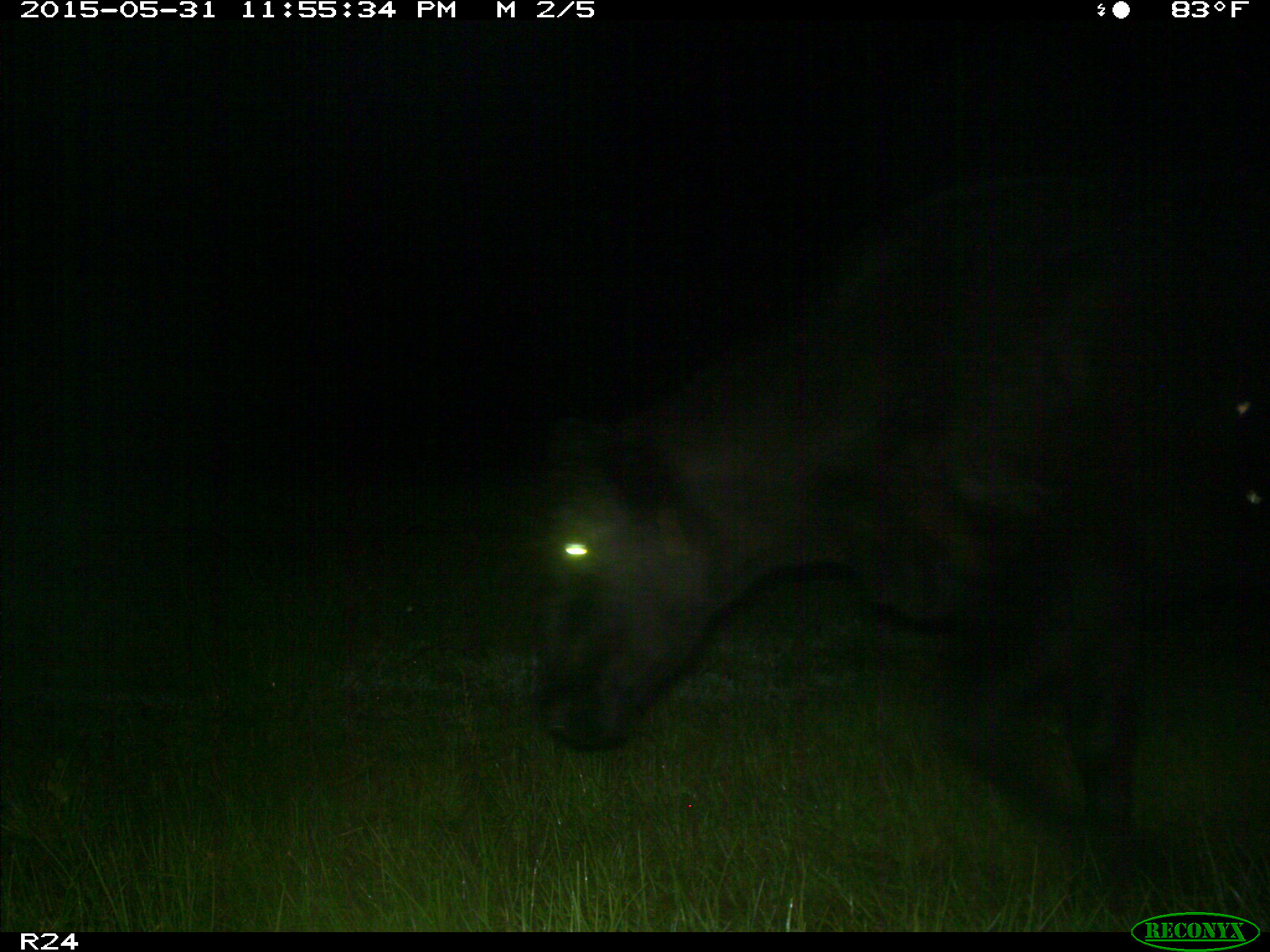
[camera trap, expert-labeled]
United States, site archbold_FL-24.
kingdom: Animalia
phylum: Chordata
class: Mammalia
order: Artiodactyla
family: Bovidae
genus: Bos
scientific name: Bos taurus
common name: domestic cow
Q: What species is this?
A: Bos taurus (domestic cow).